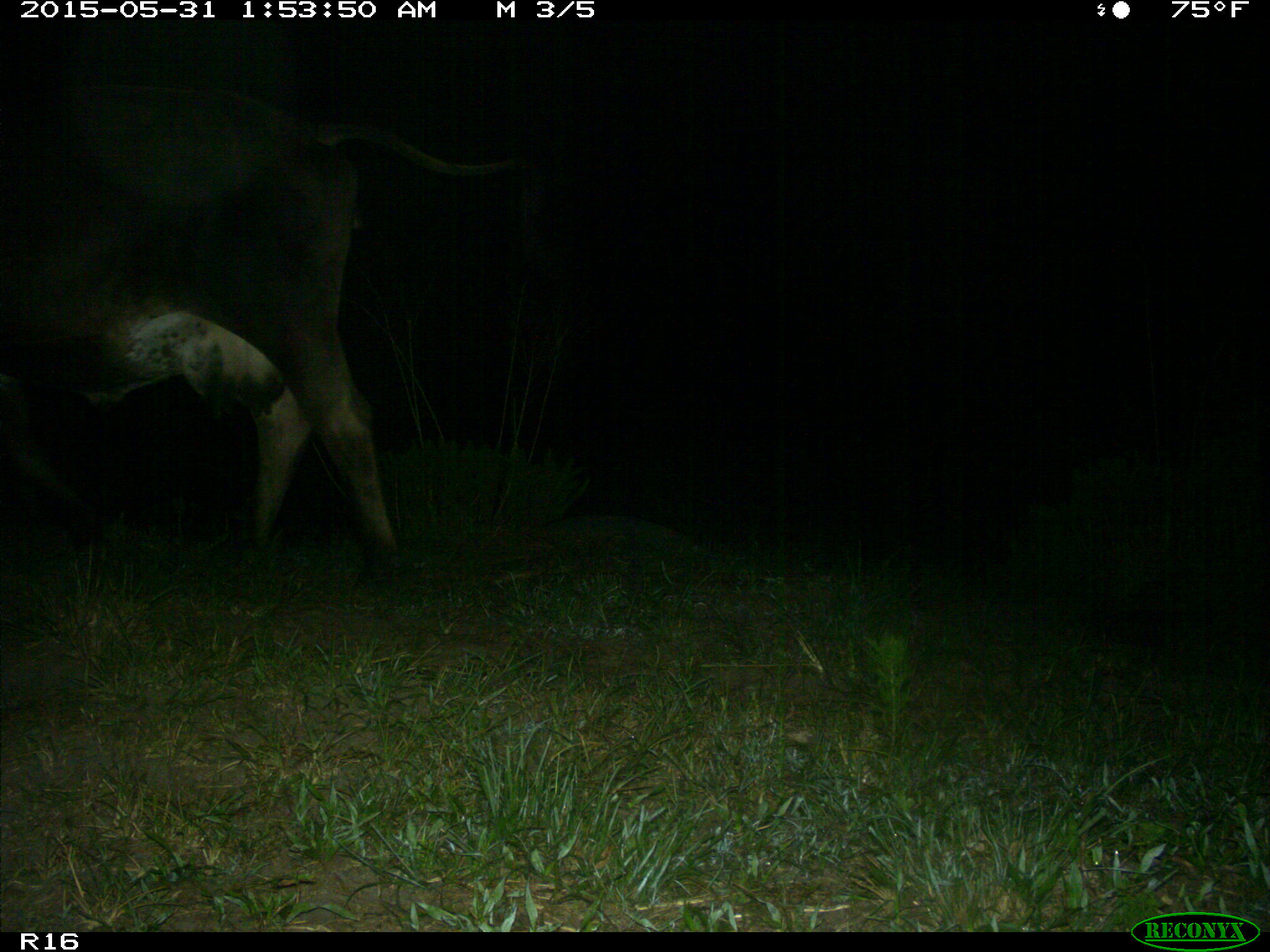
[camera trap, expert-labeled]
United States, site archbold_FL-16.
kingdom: Animalia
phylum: Chordata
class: Mammalia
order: Artiodactyla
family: Bovidae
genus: Bos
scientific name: Bos taurus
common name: domestic cow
Bos taurus (domestic cow).